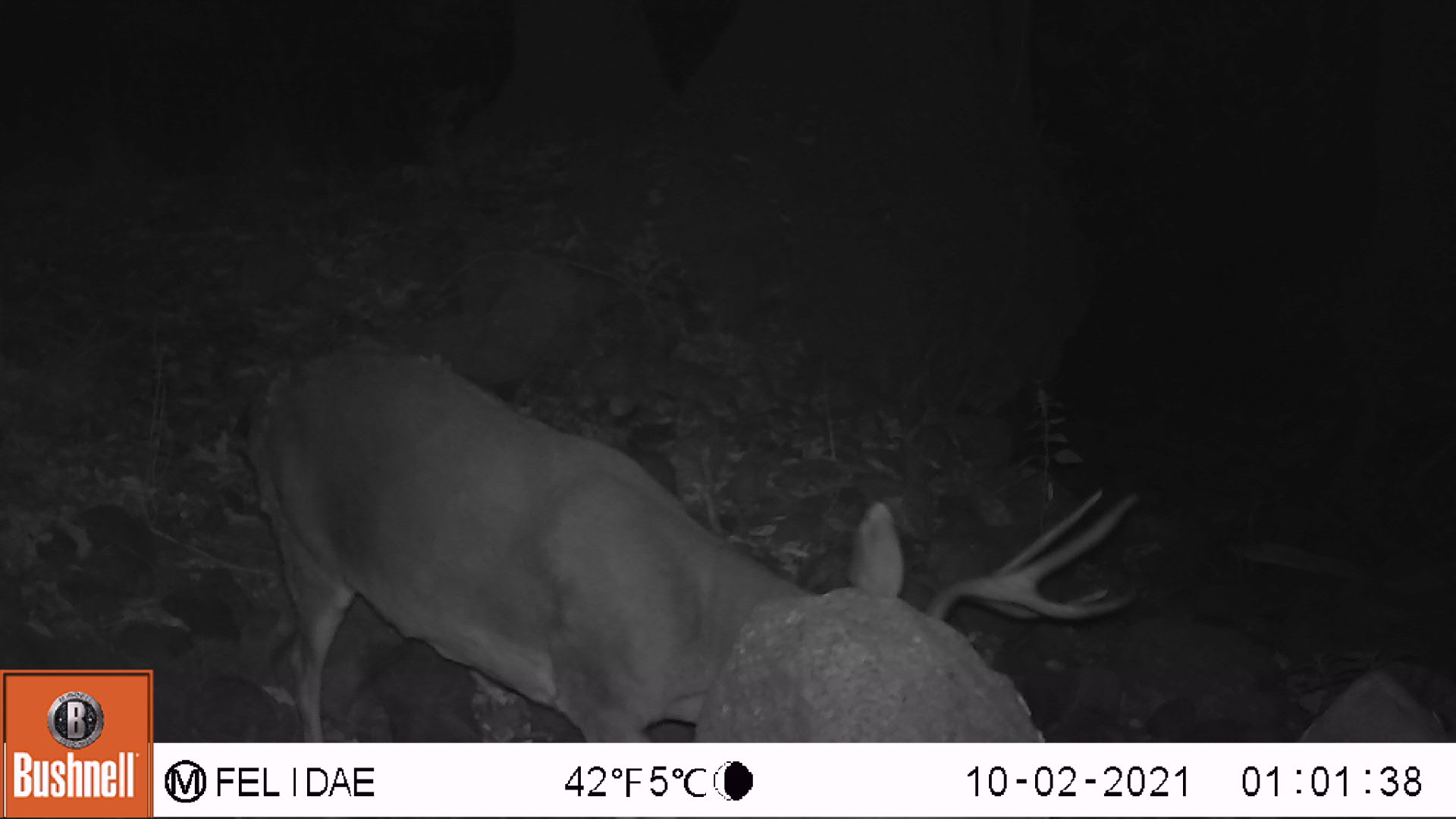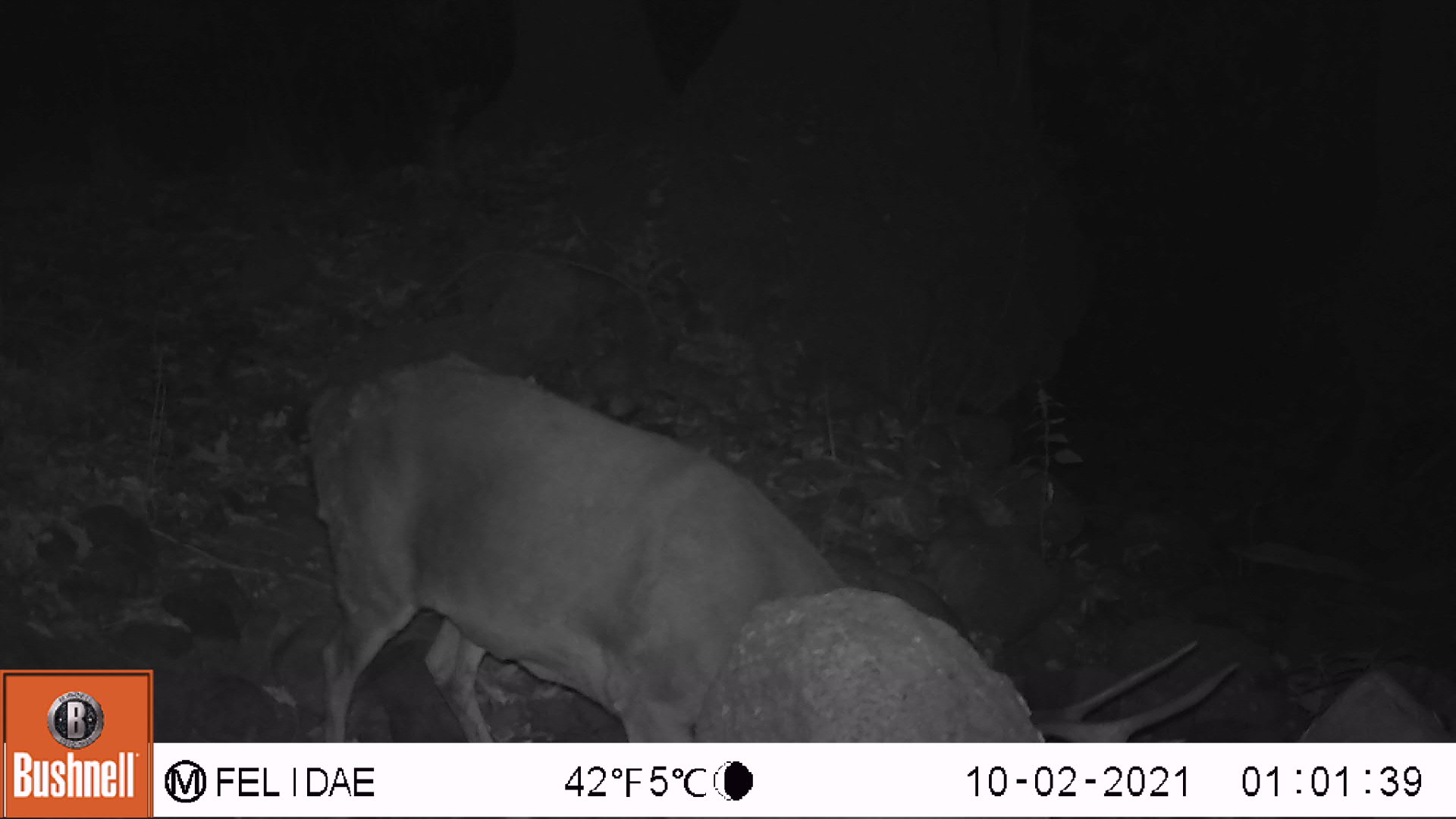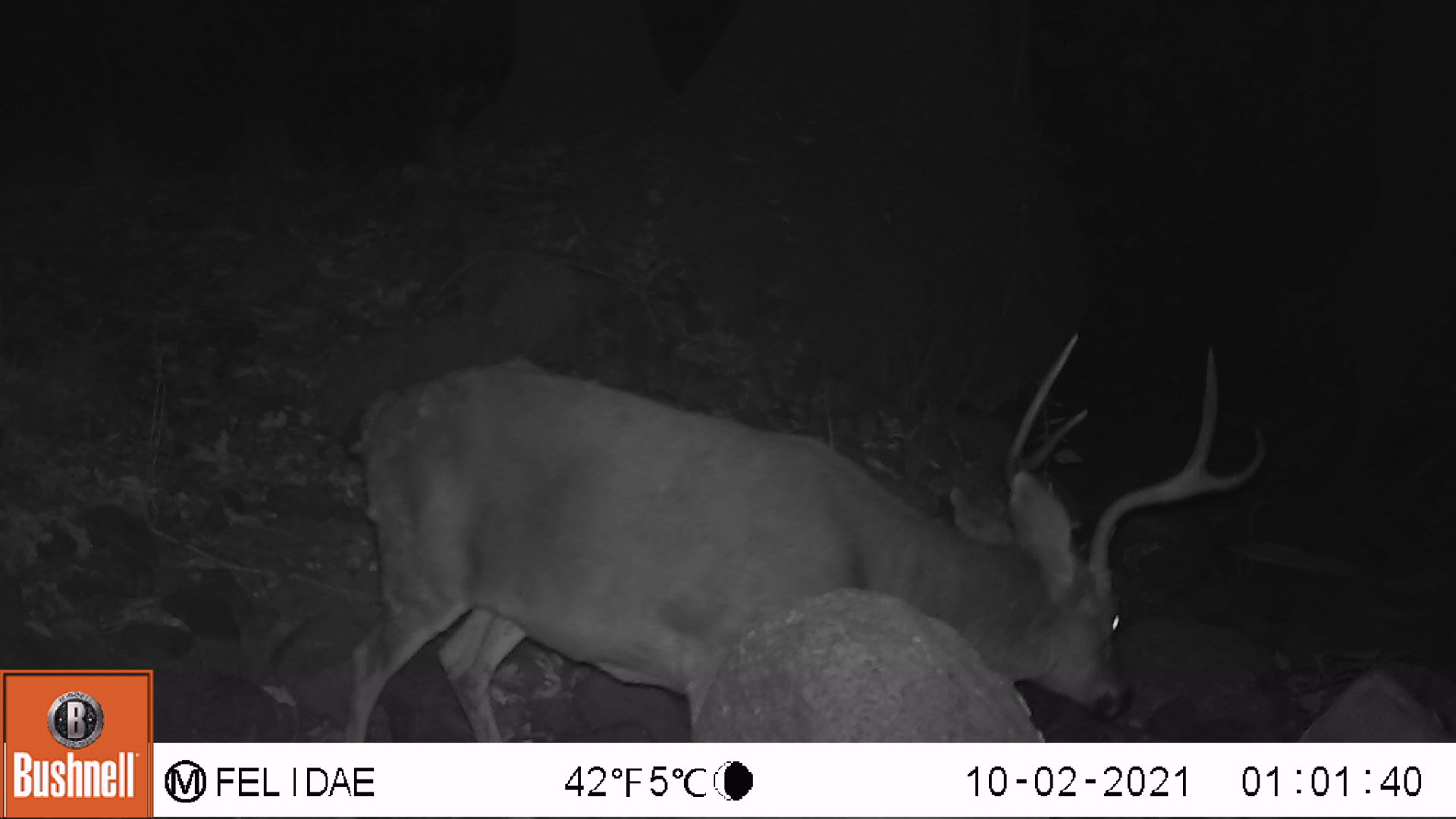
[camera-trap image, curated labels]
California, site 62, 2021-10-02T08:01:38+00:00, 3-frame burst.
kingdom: Animalia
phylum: Chordata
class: Mammalia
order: Artiodactyla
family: Cervidae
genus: Odocoileus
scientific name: Odocoileus hemionus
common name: mule deer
Mule deer (Odocoileus hemionus).